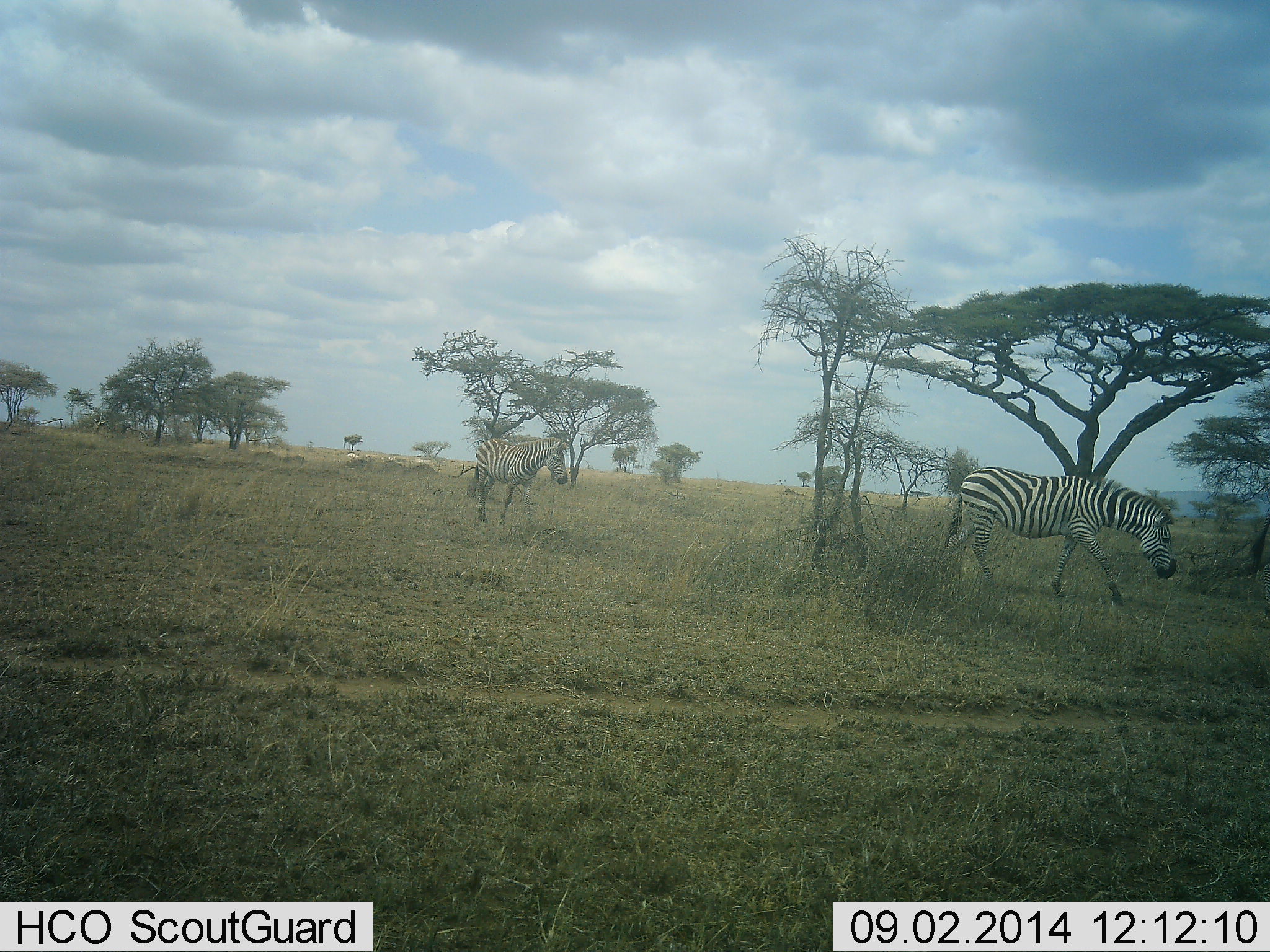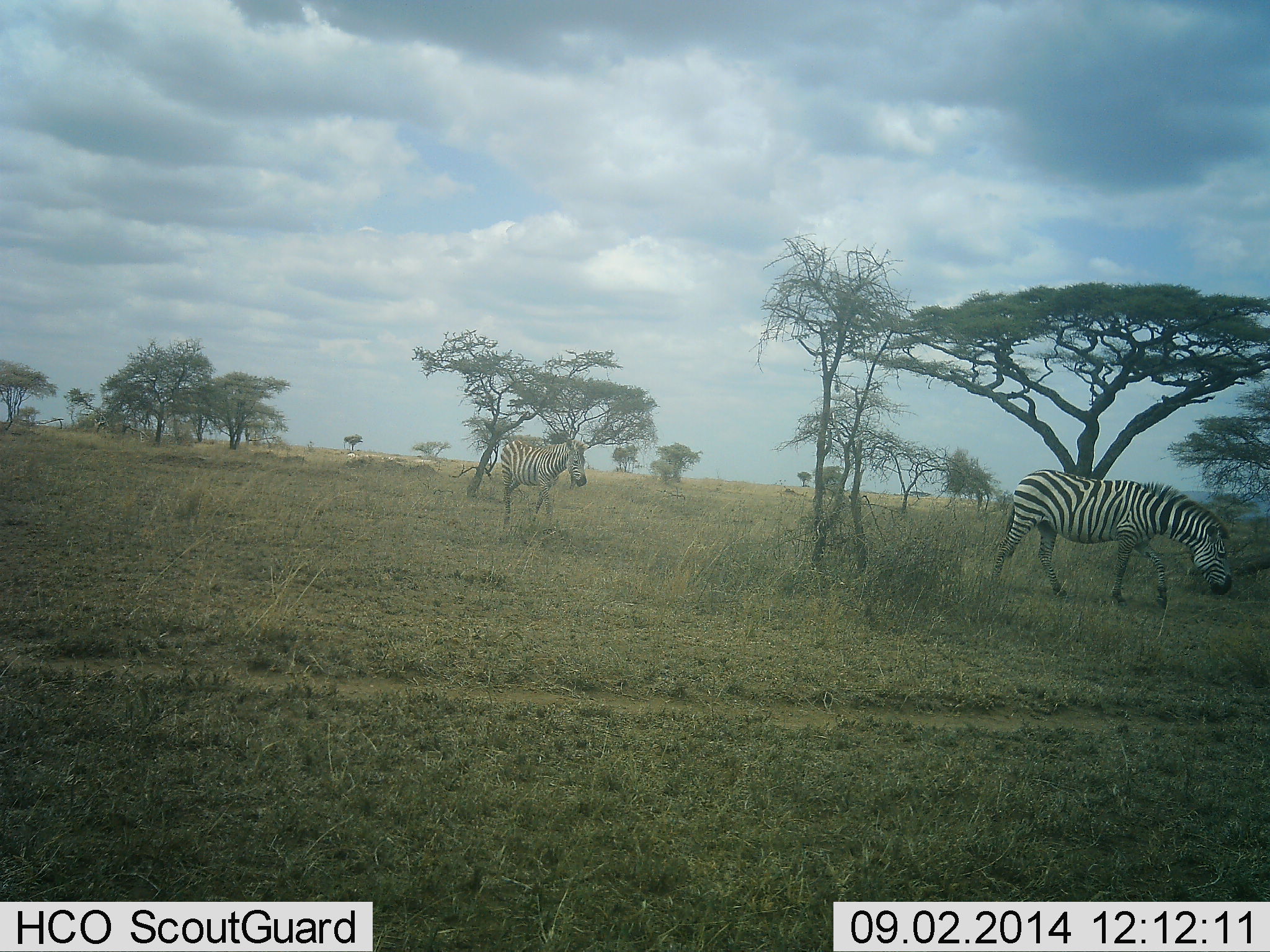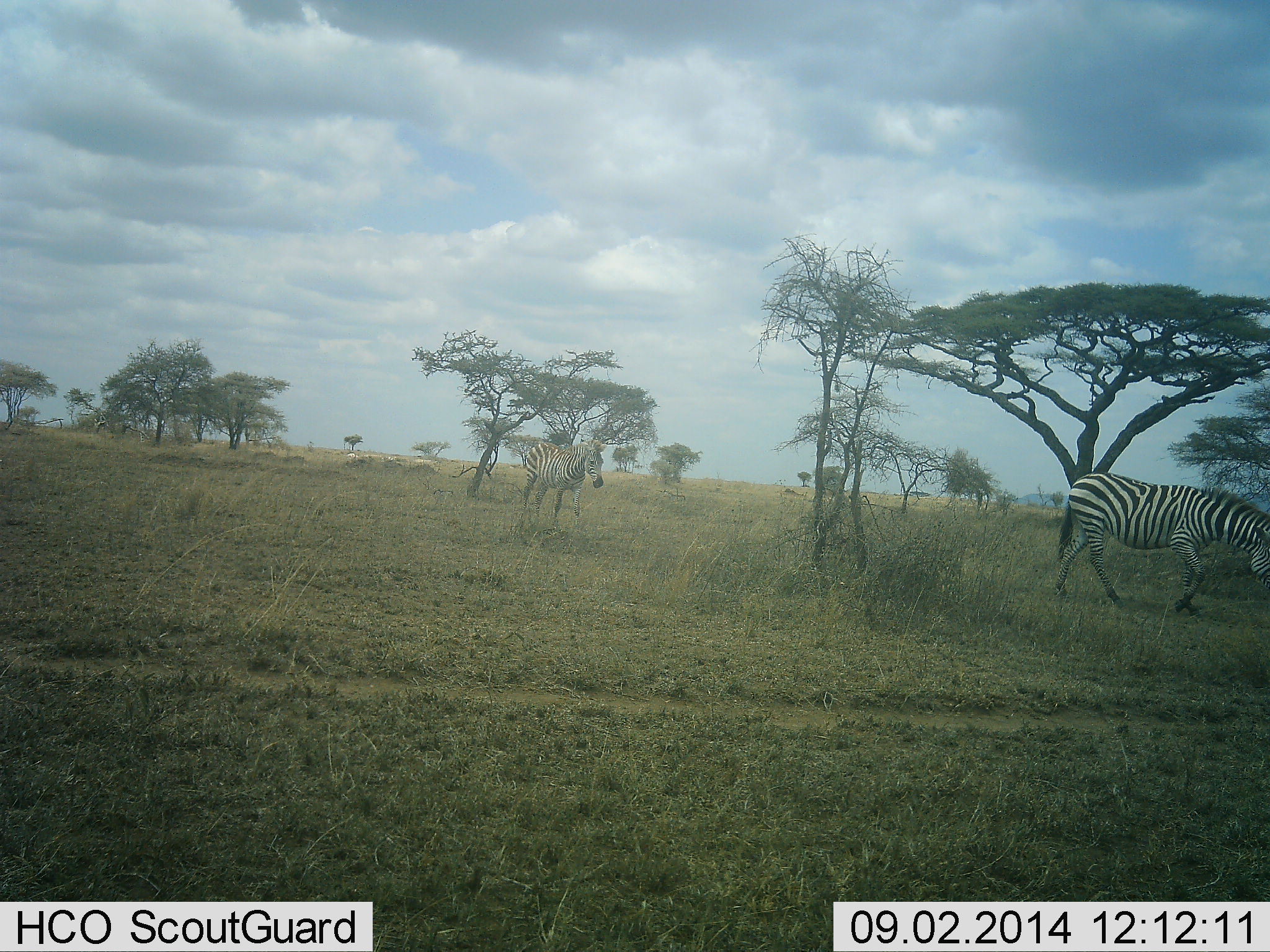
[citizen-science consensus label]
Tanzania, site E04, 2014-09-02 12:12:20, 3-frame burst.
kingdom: Animalia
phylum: Chordata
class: Mammalia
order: Perissodactyla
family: Equidae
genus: Equus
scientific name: Equus quagga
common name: plains zebra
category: zebra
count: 2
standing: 0%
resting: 0%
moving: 100%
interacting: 0%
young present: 0%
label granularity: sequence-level